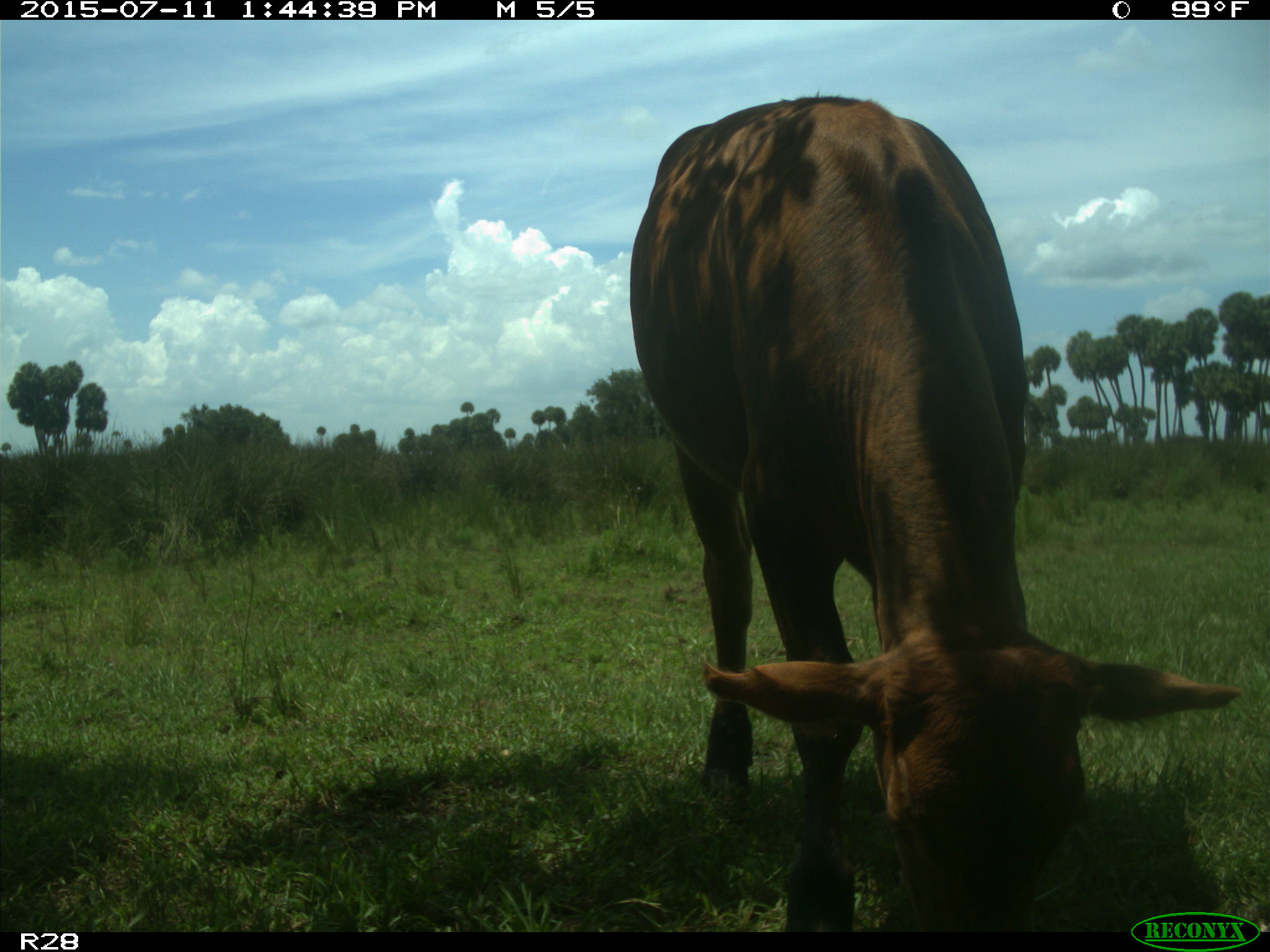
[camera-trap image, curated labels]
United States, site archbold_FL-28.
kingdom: Animalia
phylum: Chordata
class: Mammalia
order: Artiodactyla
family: Bovidae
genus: Bos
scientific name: Bos taurus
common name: domestic cow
Bos taurus (domestic cow).